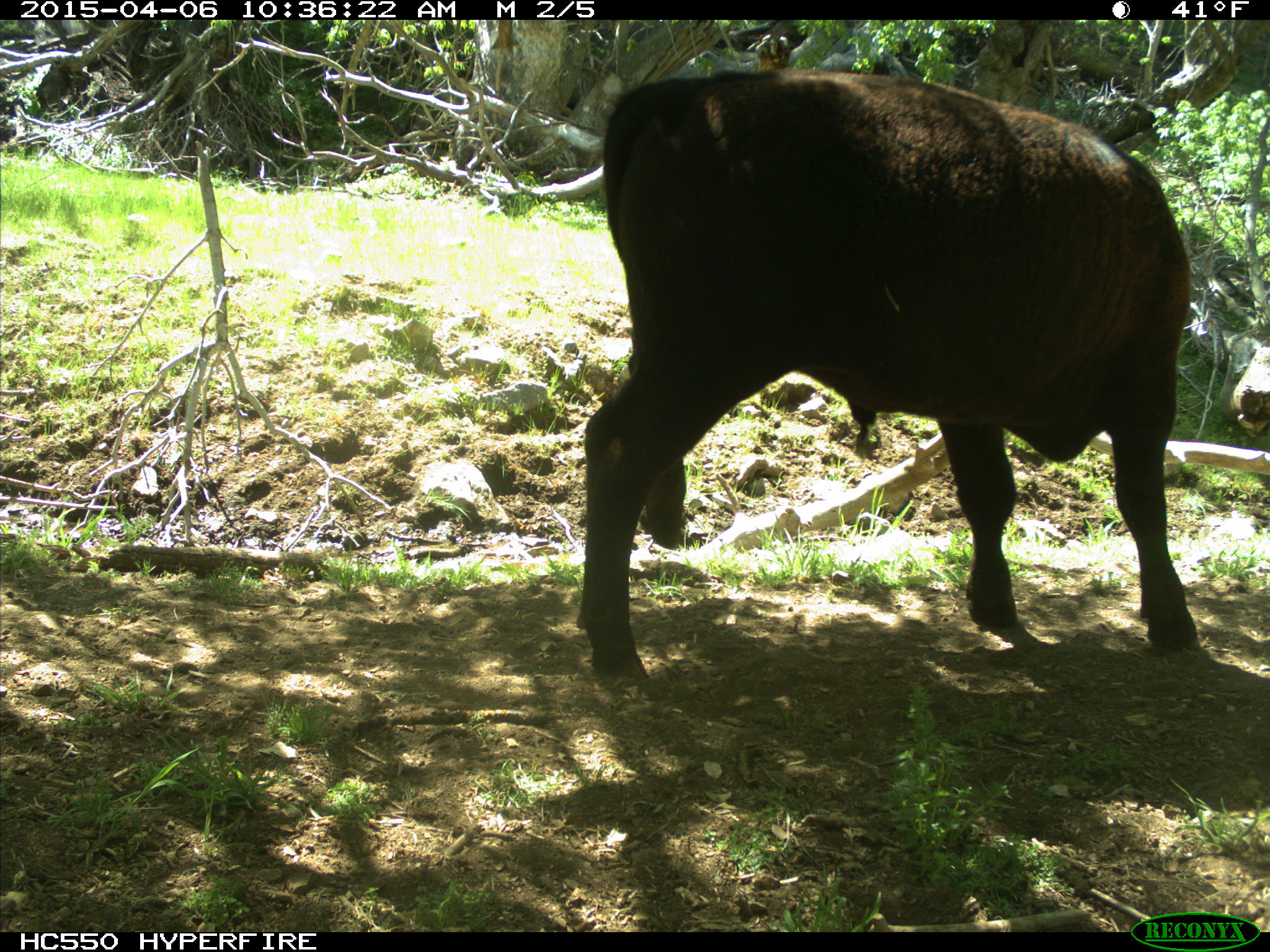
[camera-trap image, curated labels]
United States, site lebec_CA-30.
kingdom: Animalia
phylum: Chordata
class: Mammalia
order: Artiodactyla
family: Bovidae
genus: Bos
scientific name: Bos taurus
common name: domestic cow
Bos taurus (domestic cow).